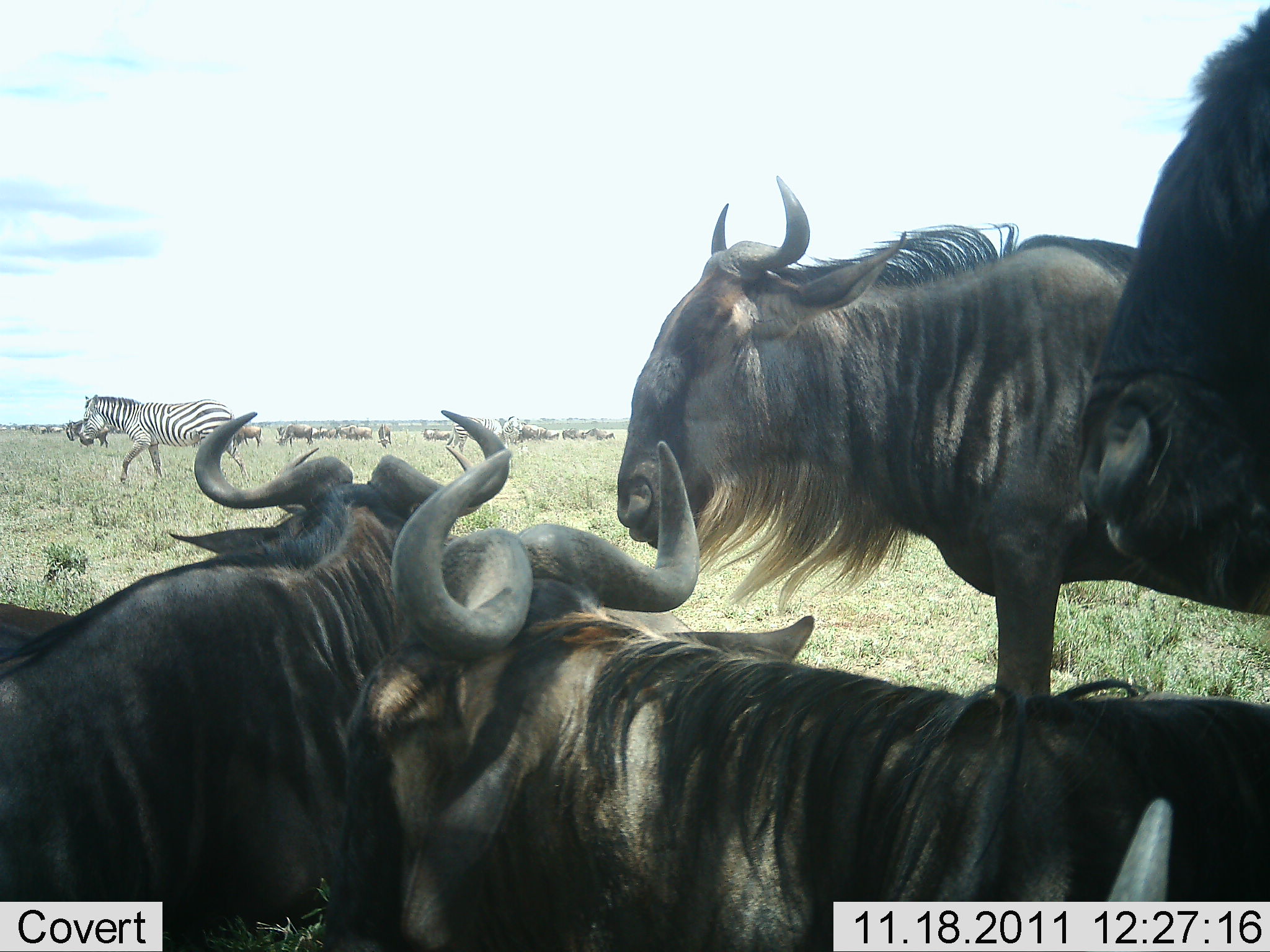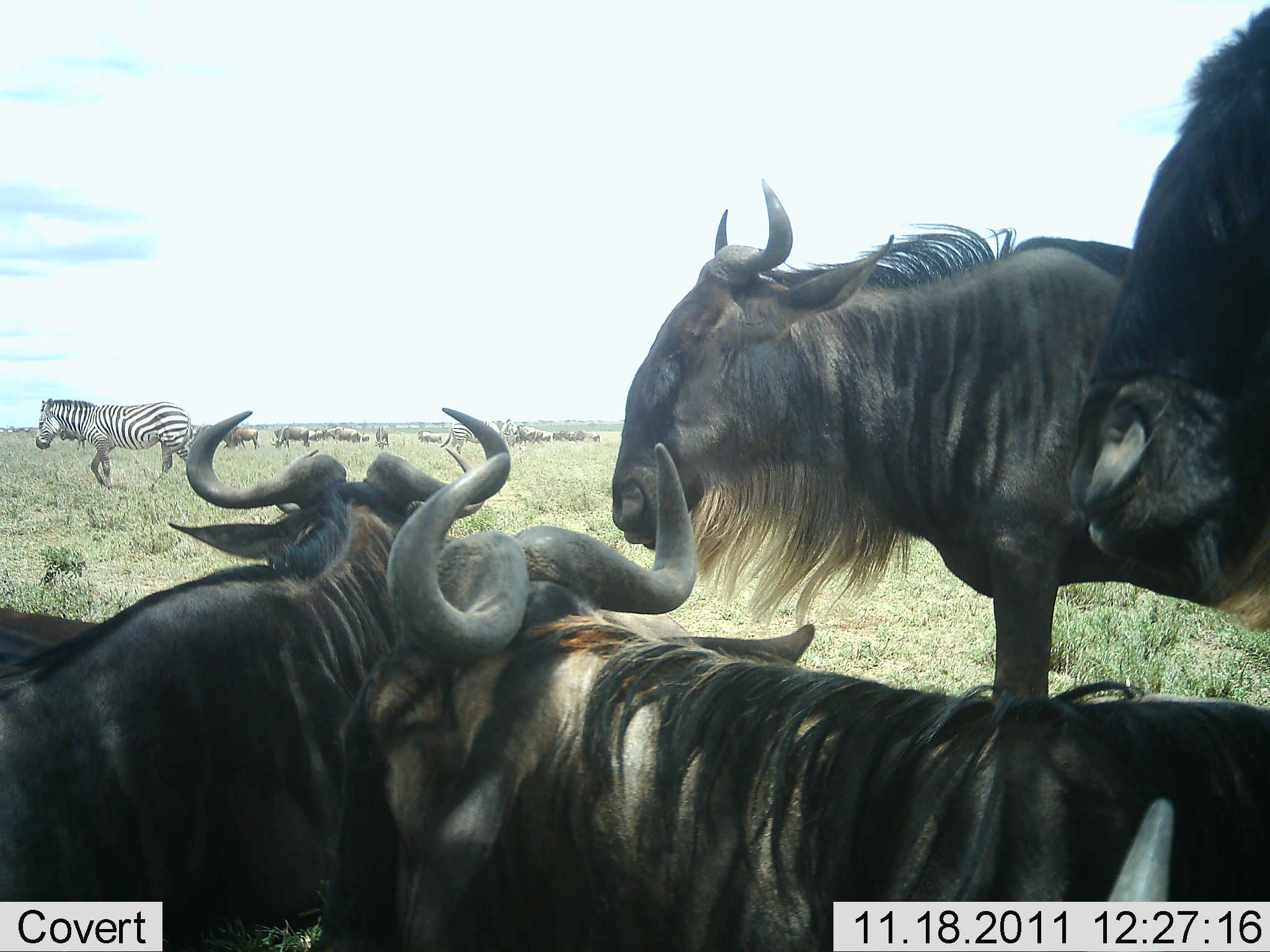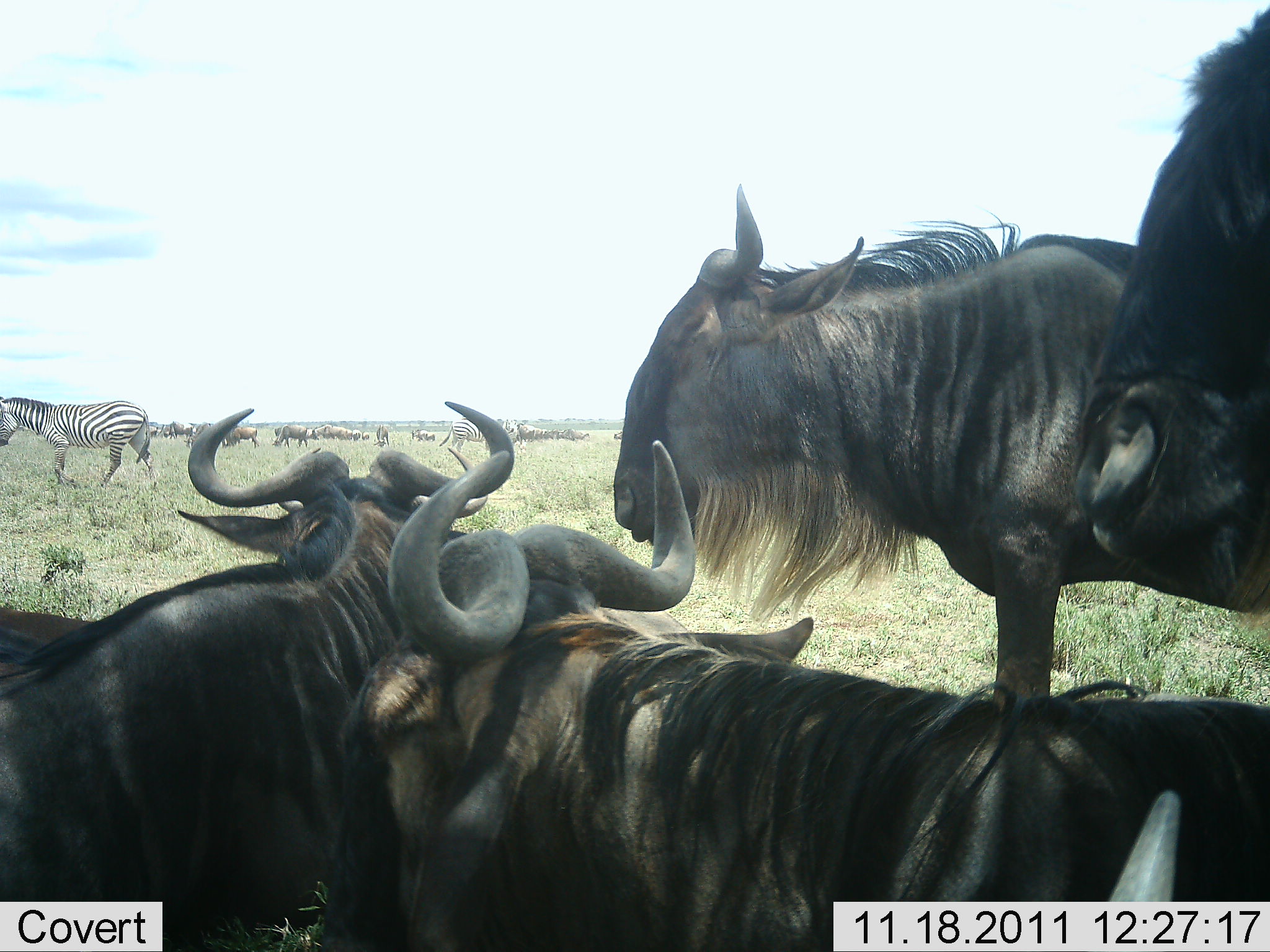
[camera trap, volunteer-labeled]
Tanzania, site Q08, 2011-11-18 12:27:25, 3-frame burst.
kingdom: Animalia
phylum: Chordata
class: Mammalia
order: Artiodactyla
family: Bovidae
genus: Connochaetes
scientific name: Connochaetes taurinus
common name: blue wildebeest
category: wildebeest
Wildebeest (blue wildebeest) (Connochaetes taurinus), count 11-50. Behavior (volunteer vote fractions): standing 31%, resting 92%, moving 23%, interacting 8%. Young present (vote fraction): 8%. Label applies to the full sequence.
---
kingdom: Animalia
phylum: Chordata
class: Mammalia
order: Perissodactyla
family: Equidae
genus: Equus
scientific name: Equus quagga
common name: plains zebra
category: zebra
Zebra (plains zebra) (Equus quagga), count 1. Behavior (volunteer vote fractions): standing 15%, resting 0%, moving 77%, interacting 8%. Young present (vote fraction): 0%. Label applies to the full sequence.